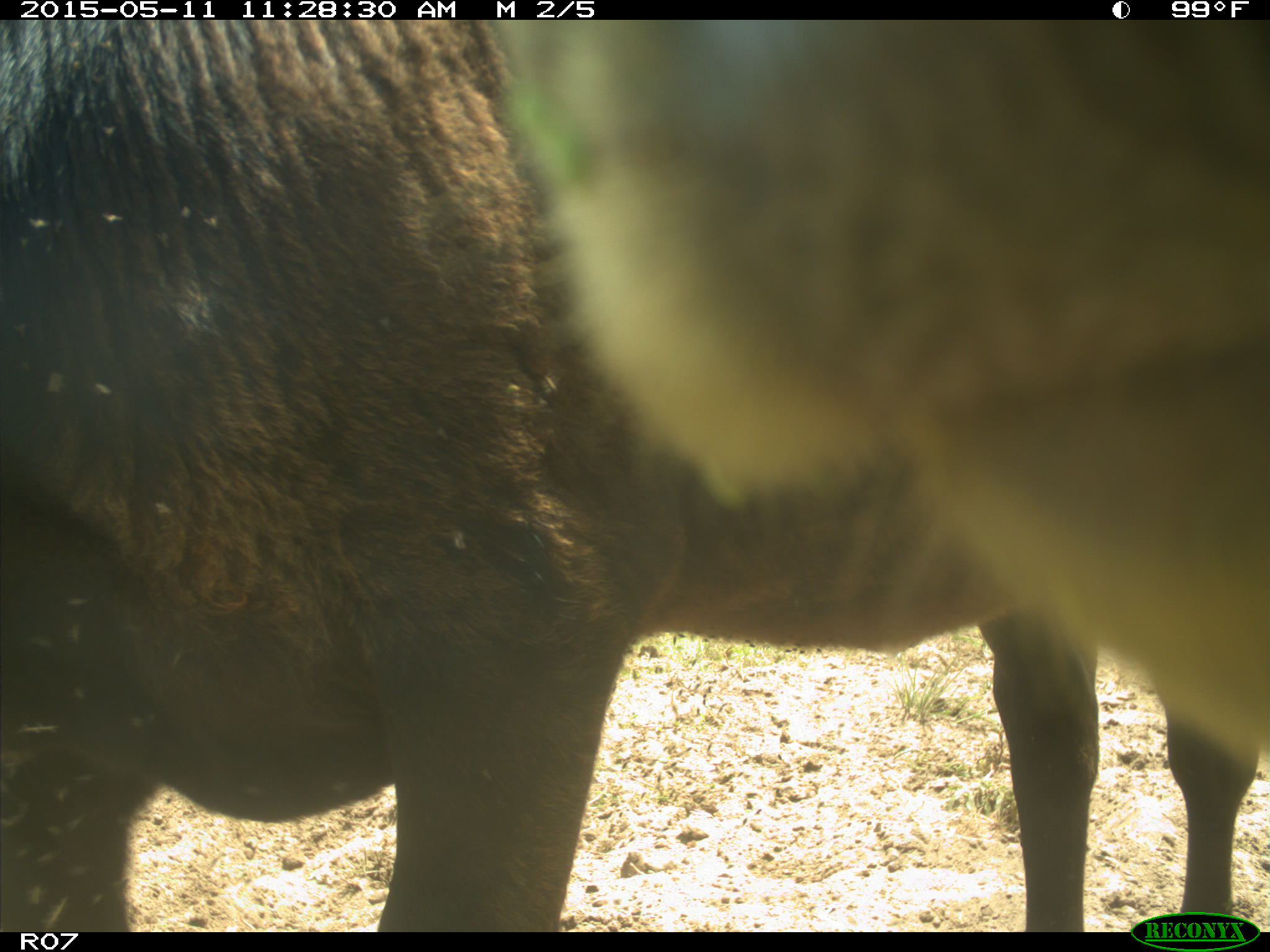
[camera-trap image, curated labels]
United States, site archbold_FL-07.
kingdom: Animalia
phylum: Chordata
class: Mammalia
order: Artiodactyla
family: Bovidae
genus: Bos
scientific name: Bos taurus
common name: domestic cow